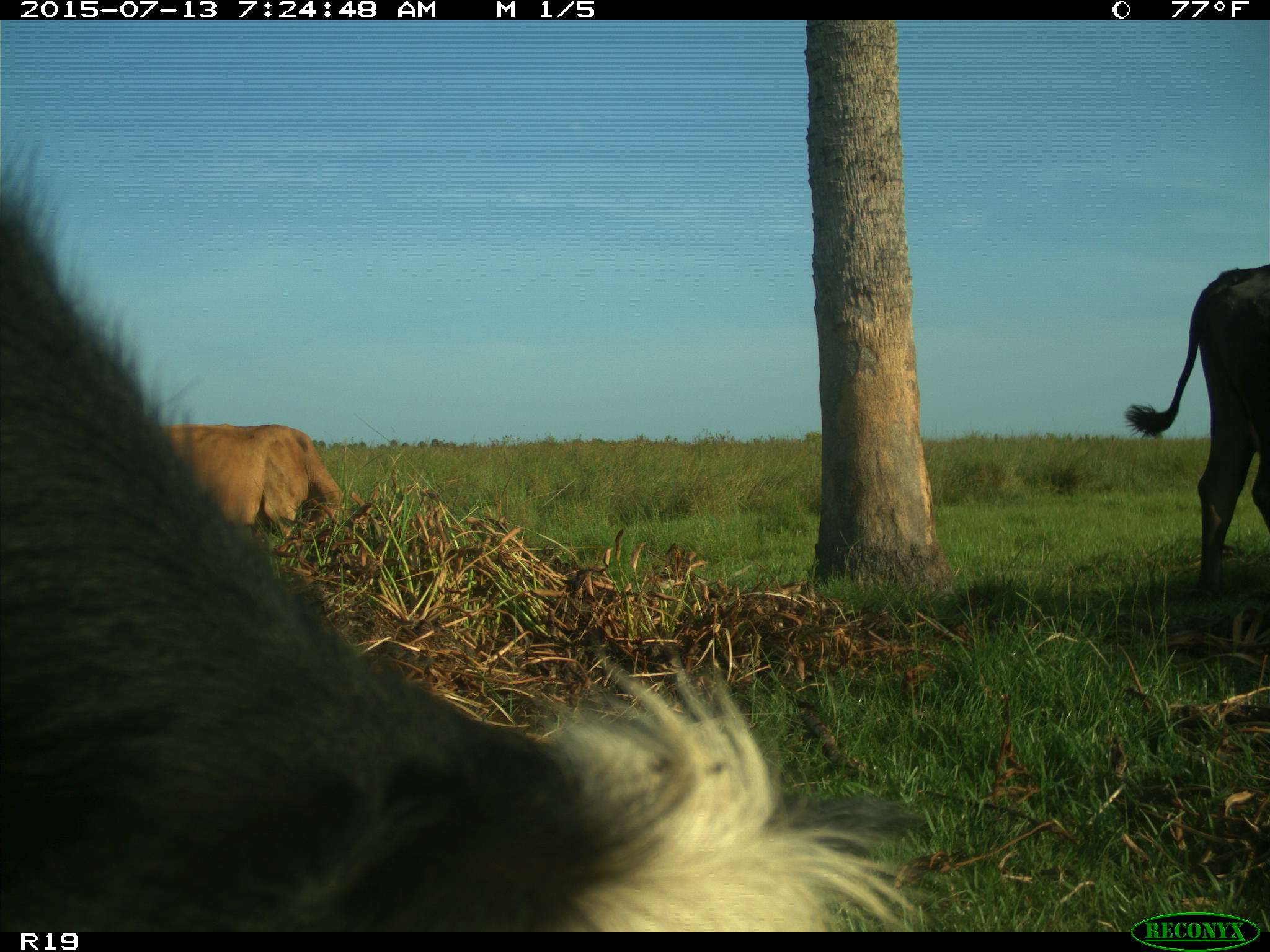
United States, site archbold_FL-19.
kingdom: Animalia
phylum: Chordata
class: Mammalia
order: Artiodactyla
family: Bovidae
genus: Bos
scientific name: Bos taurus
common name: domestic cow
Bos taurus (domestic cow).